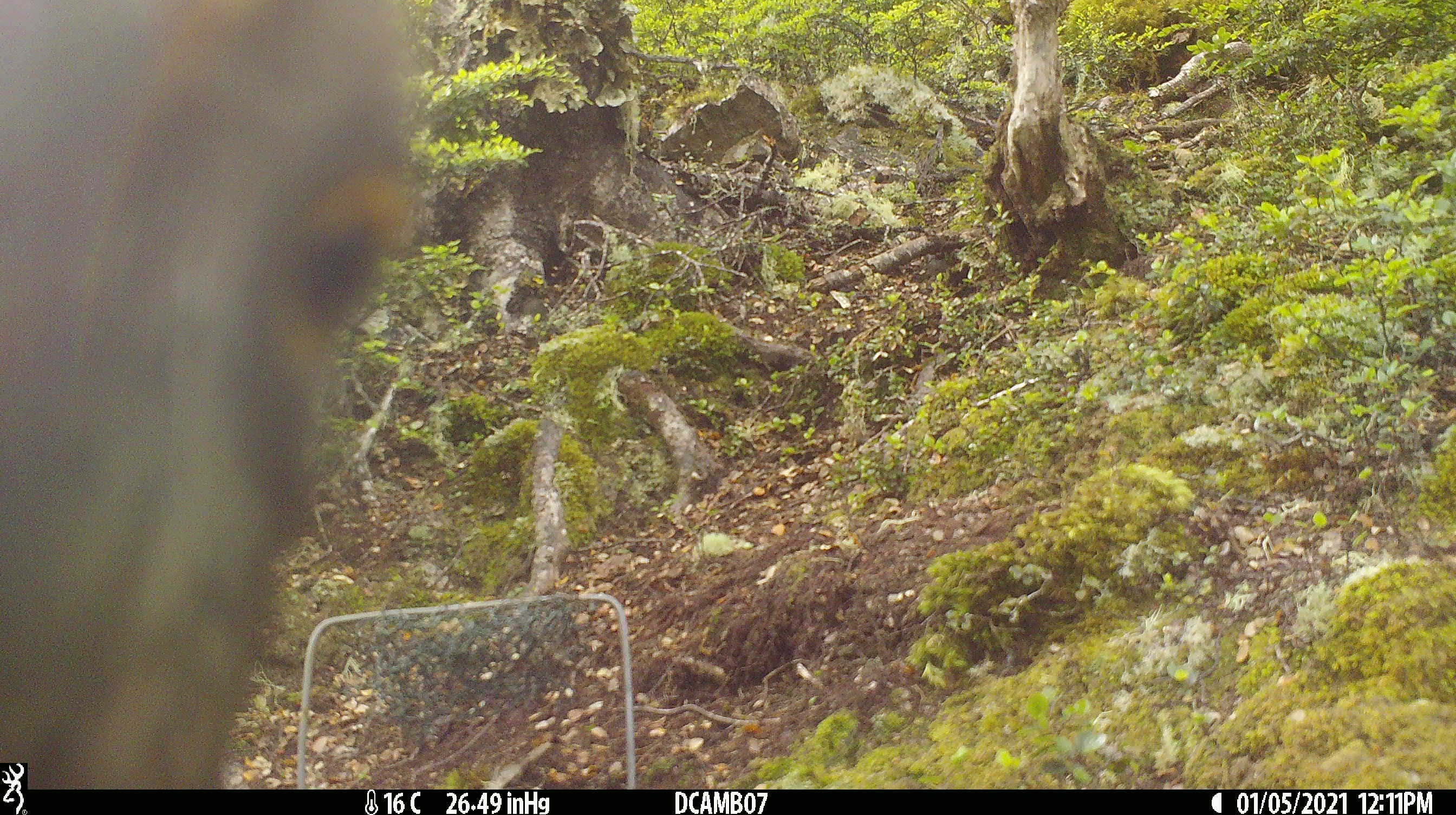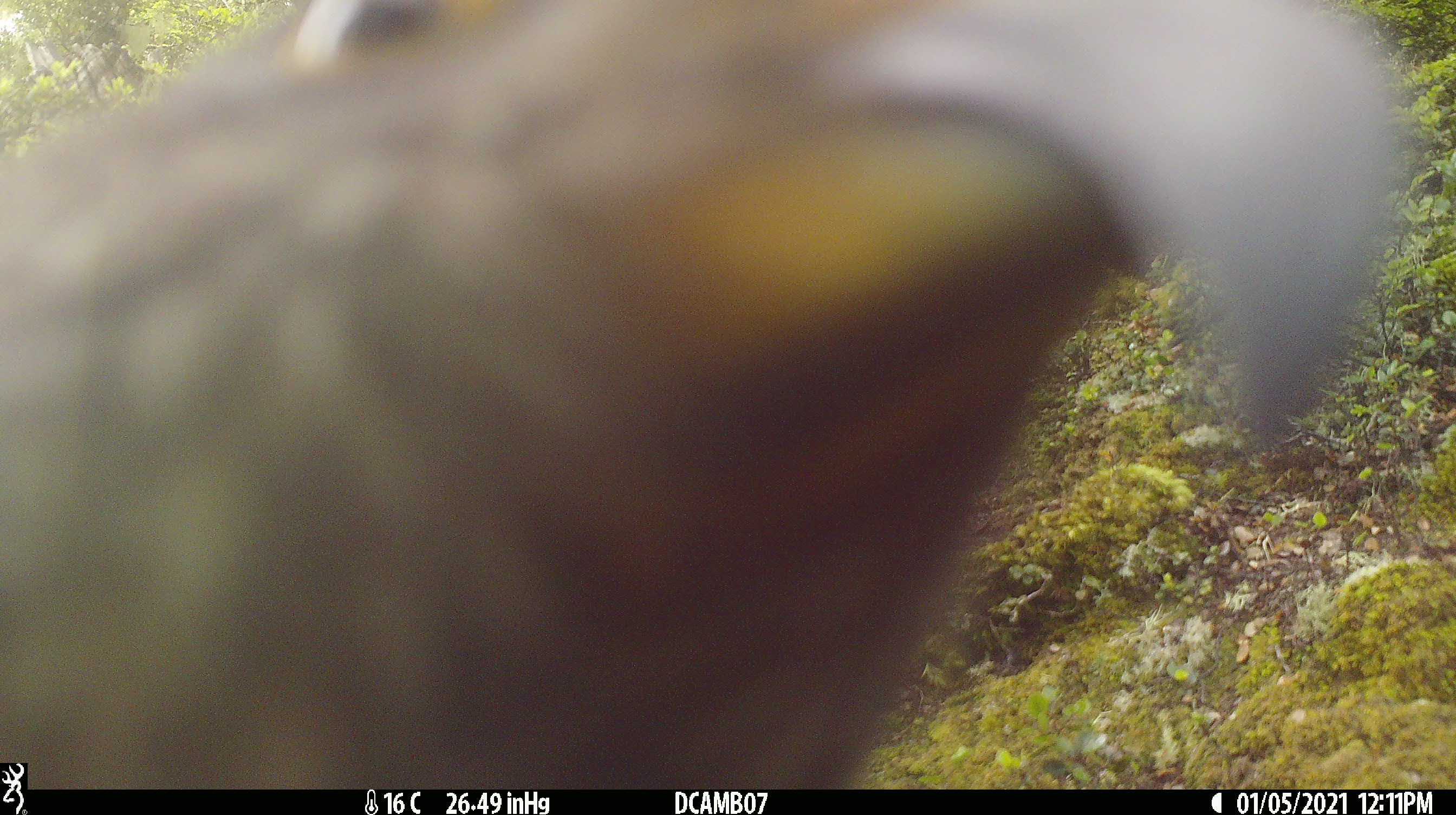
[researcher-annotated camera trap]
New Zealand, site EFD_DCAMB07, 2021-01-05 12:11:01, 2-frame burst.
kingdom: Animalia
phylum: Chordata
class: Aves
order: Psittaciformes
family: Strigopidae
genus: Nestor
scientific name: Nestor notabilis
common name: kea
Kea (Nestor notabilis).